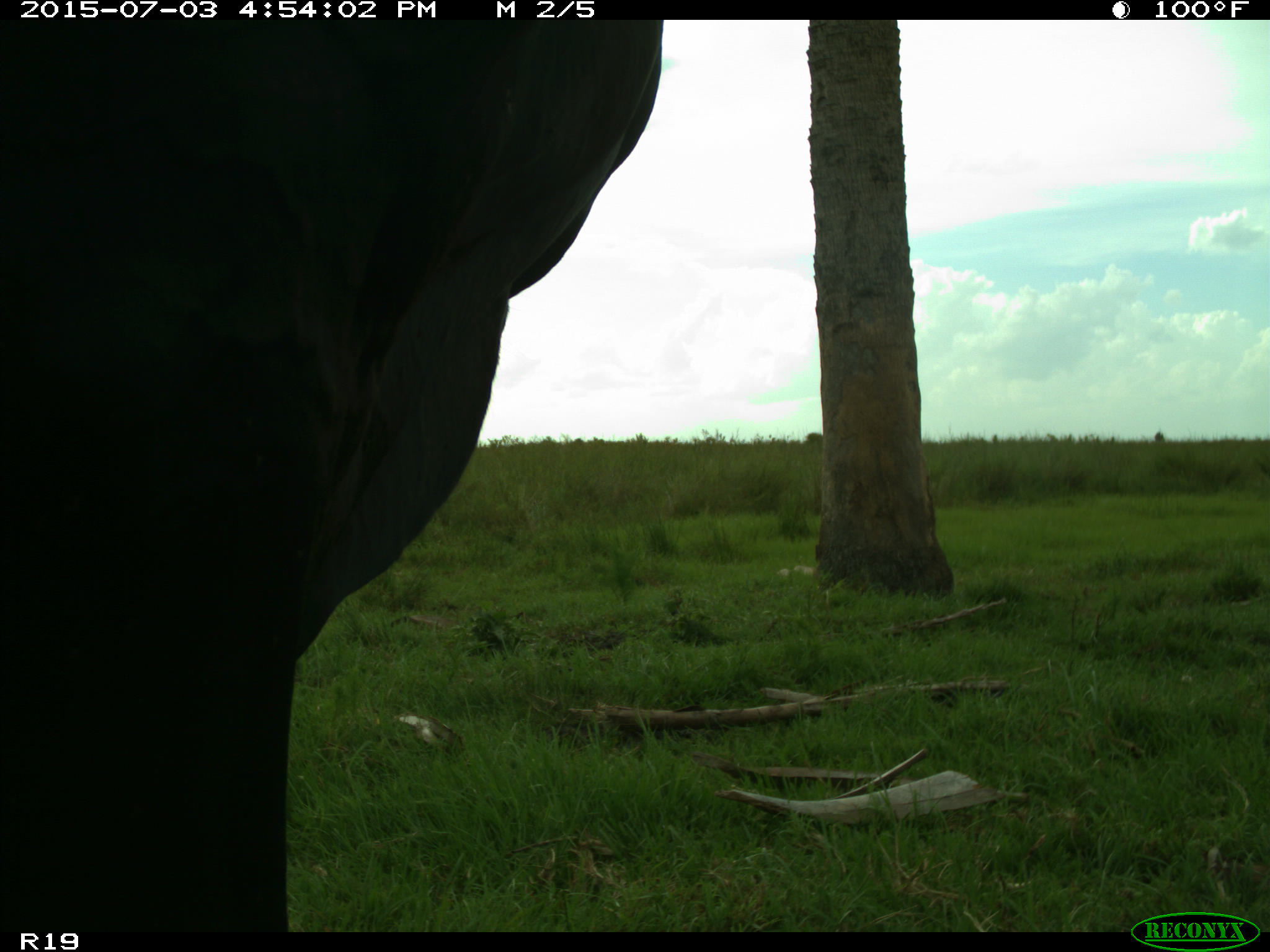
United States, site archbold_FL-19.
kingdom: Animalia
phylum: Chordata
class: Mammalia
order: Artiodactyla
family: Bovidae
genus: Bos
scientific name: Bos taurus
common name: domestic cow